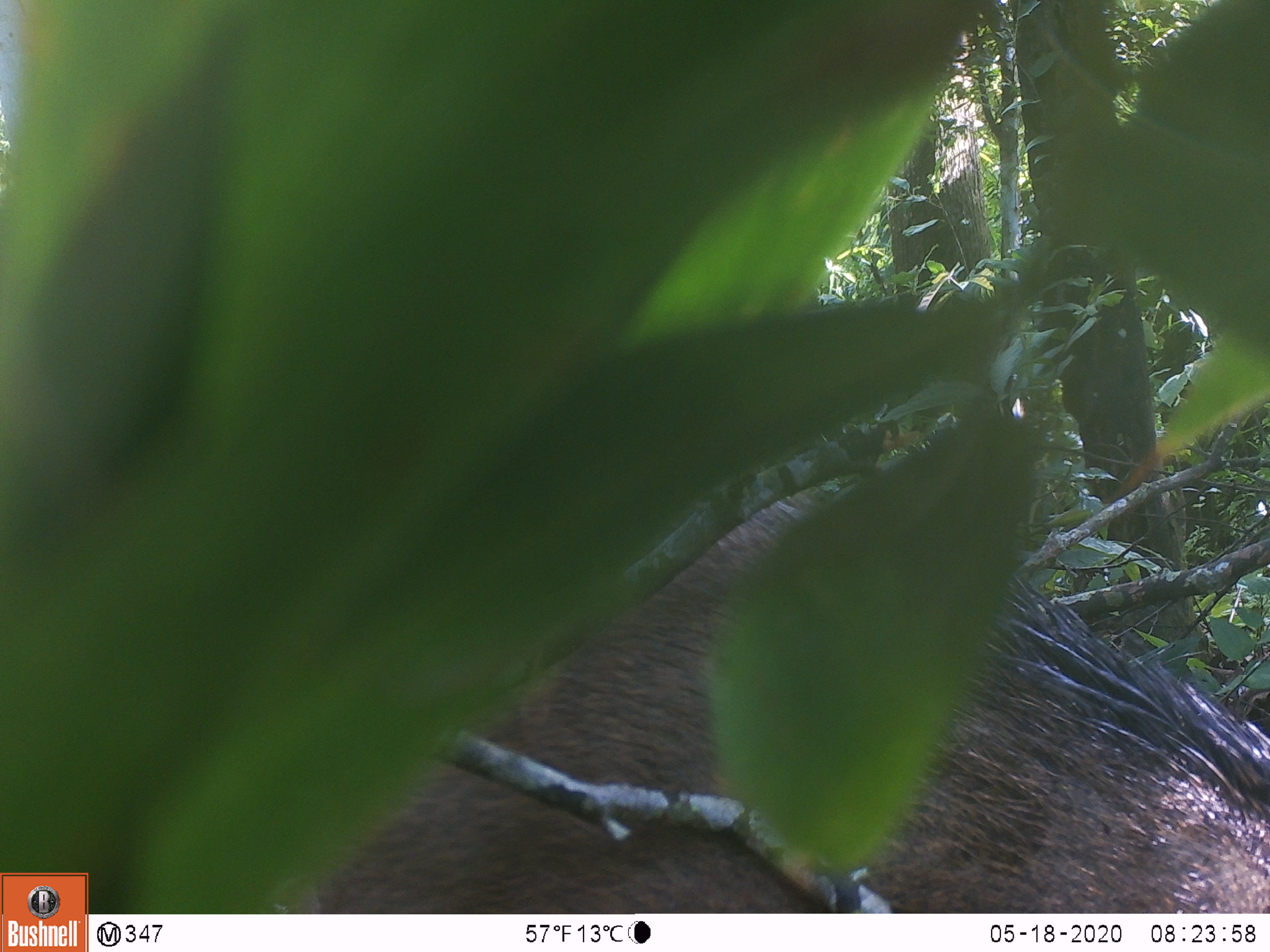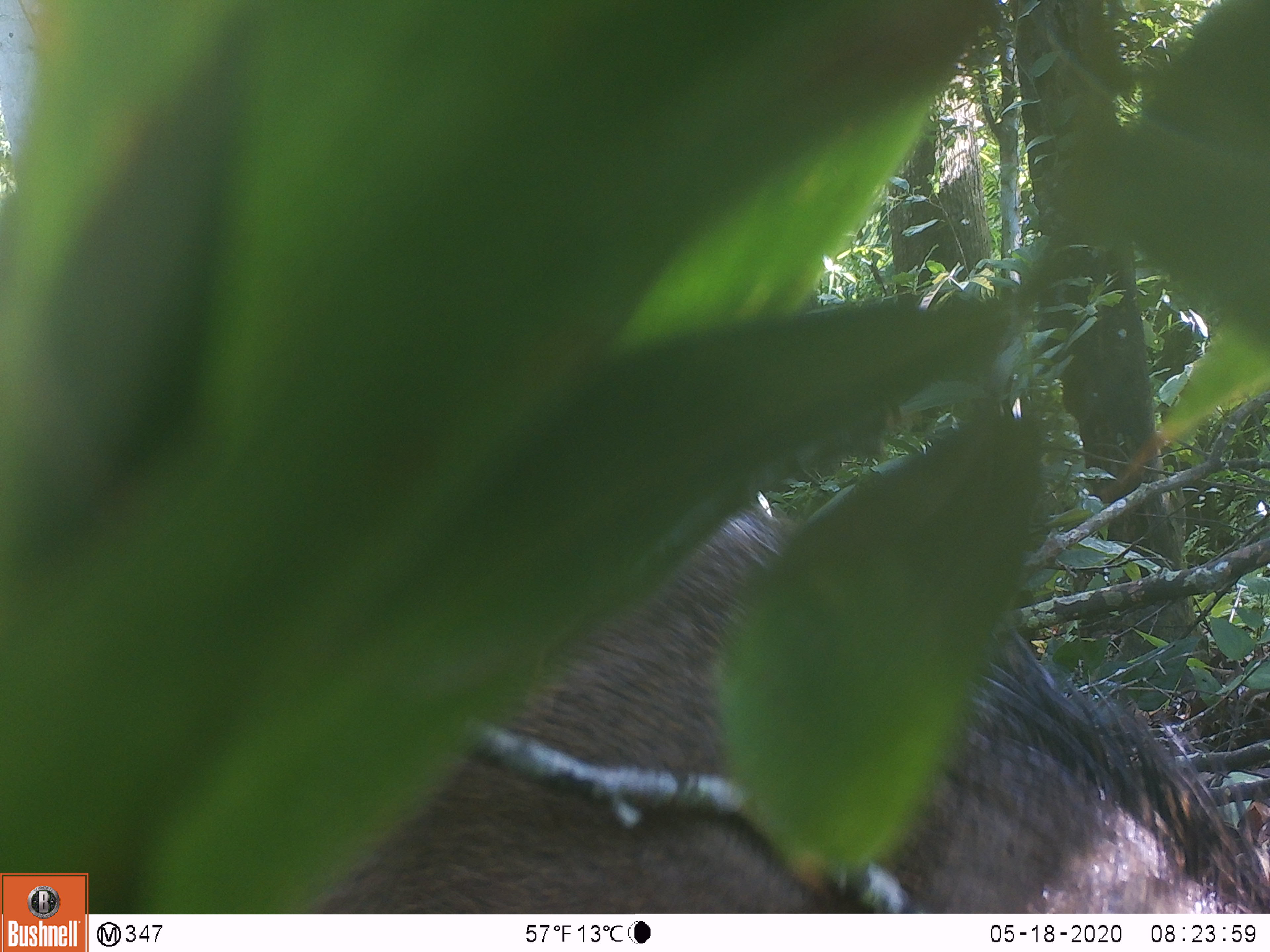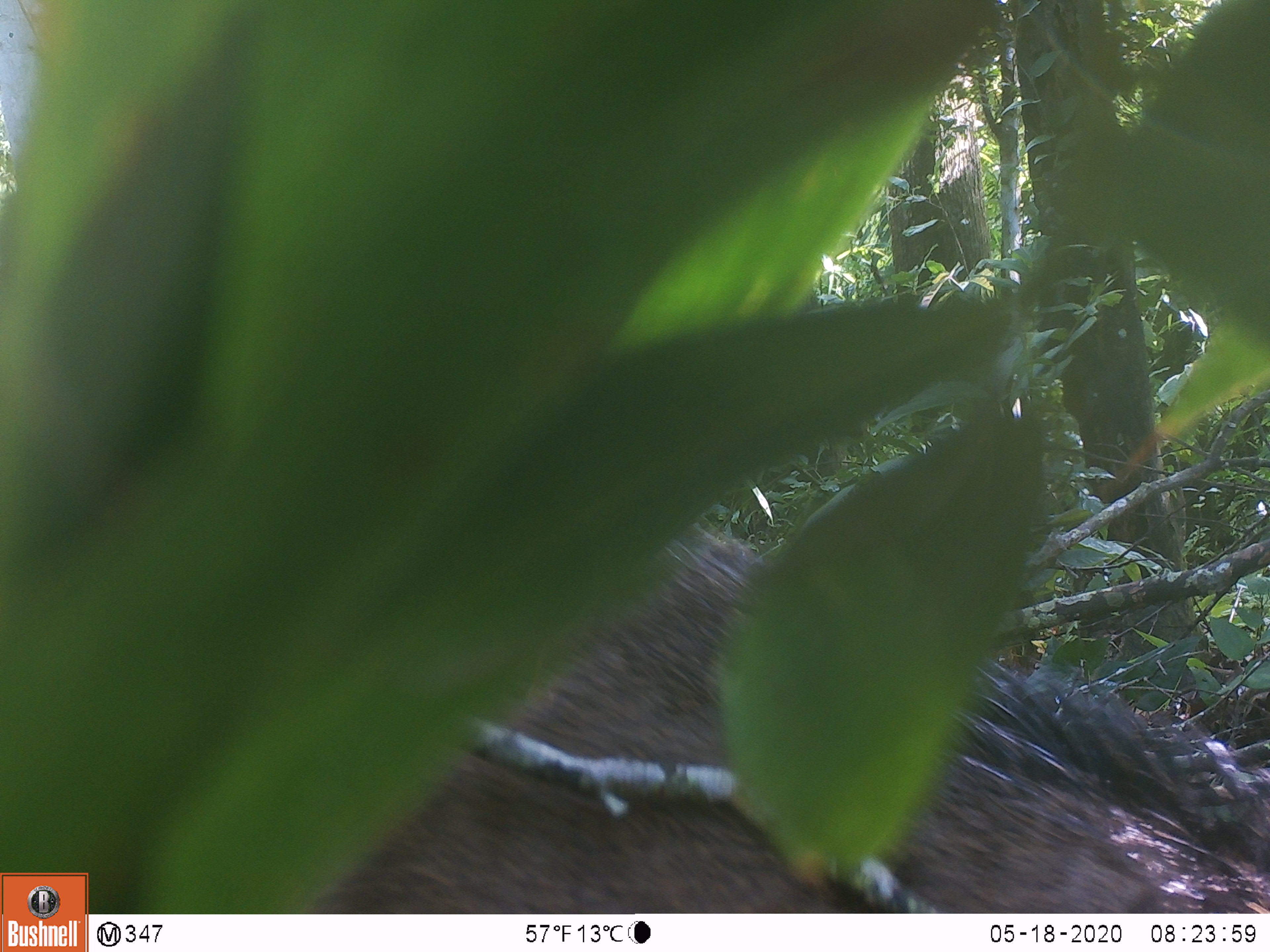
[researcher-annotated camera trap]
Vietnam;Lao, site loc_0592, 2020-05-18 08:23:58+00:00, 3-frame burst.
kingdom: Animalia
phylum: Chordata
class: Mammalia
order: Artiodactyla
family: Suidae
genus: Sus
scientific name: Sus scrofa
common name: eurasian wild pig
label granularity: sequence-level